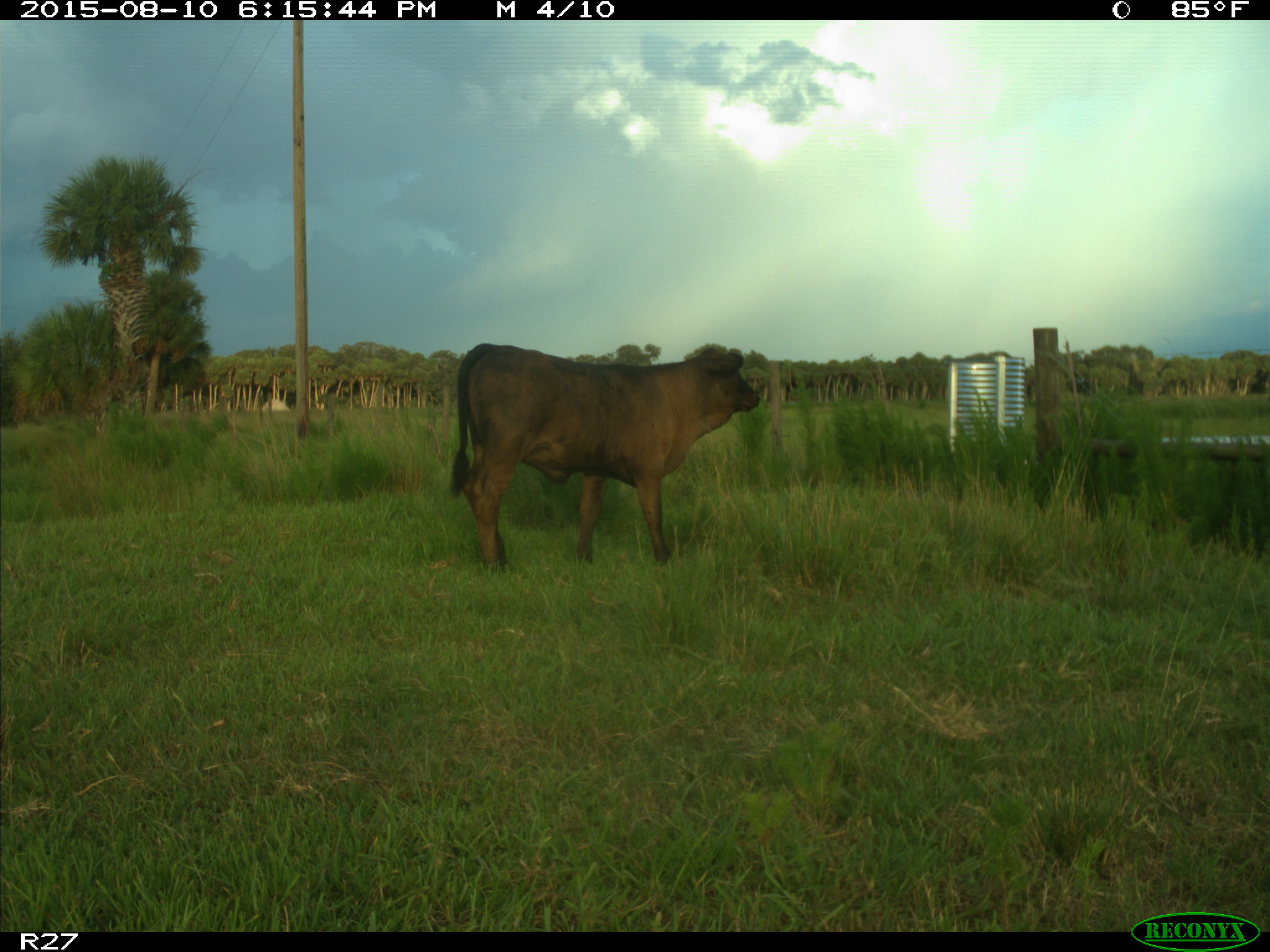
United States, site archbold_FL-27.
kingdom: Animalia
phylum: Chordata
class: Mammalia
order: Artiodactyla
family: Bovidae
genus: Bos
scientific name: Bos taurus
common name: domestic cow